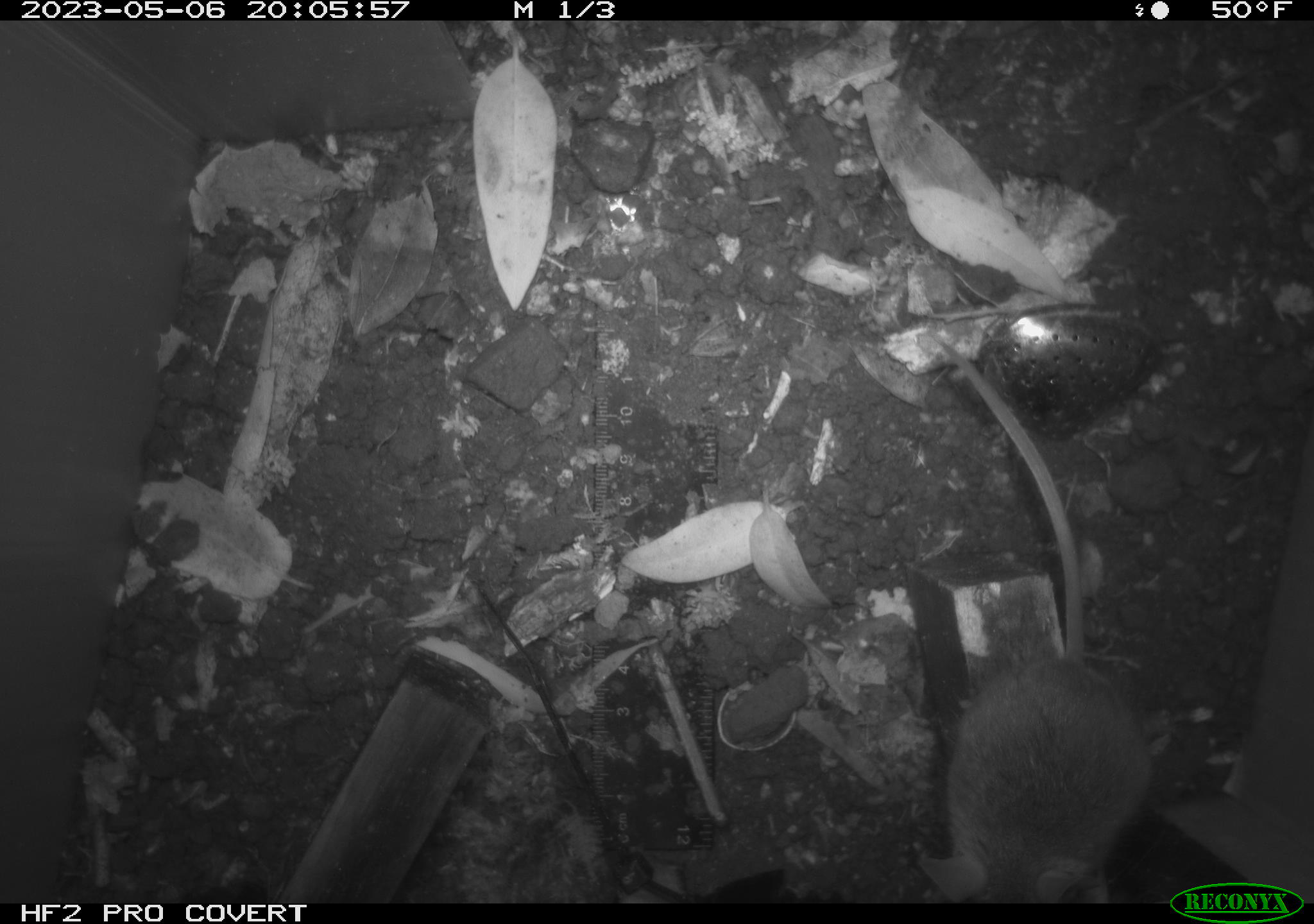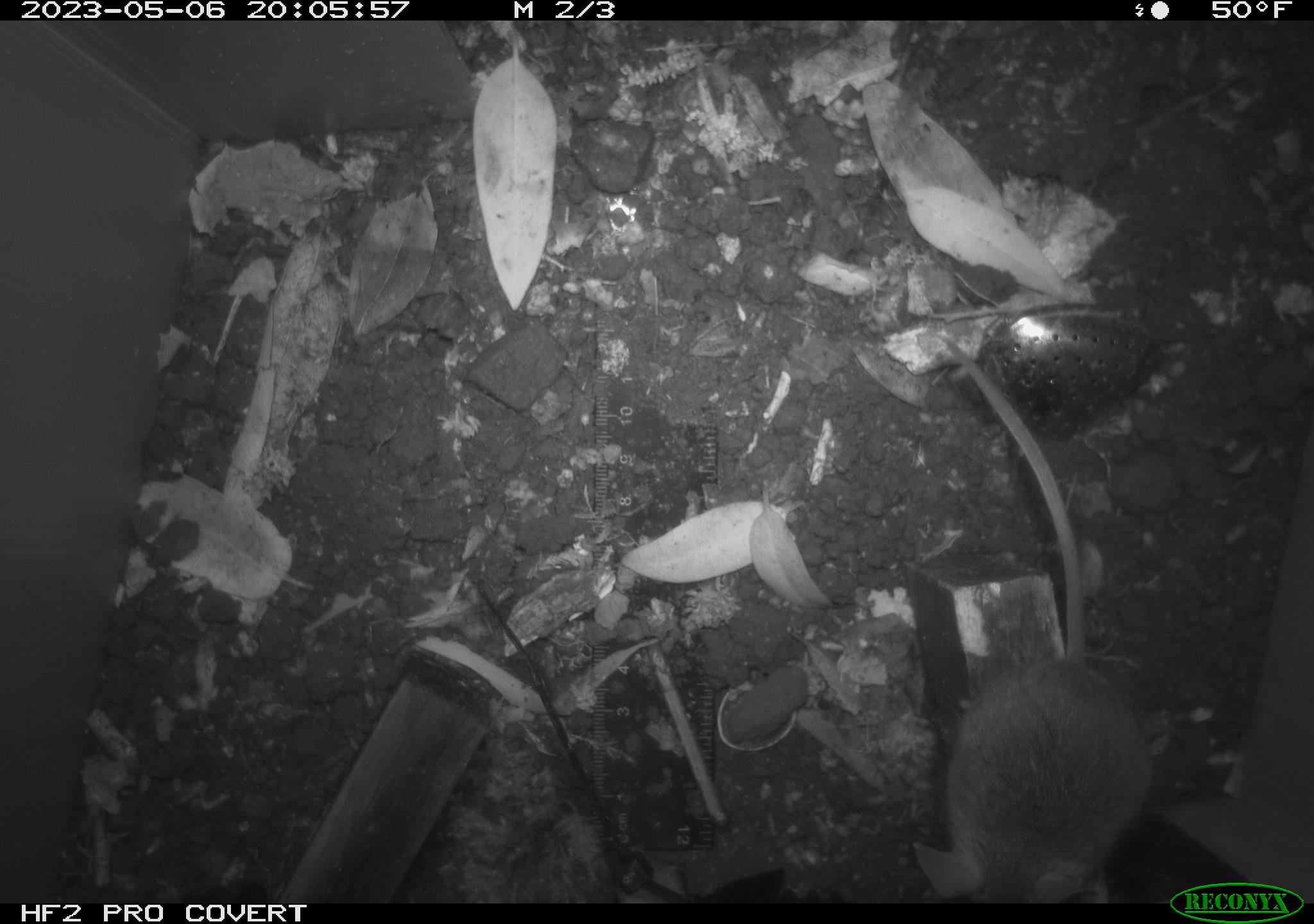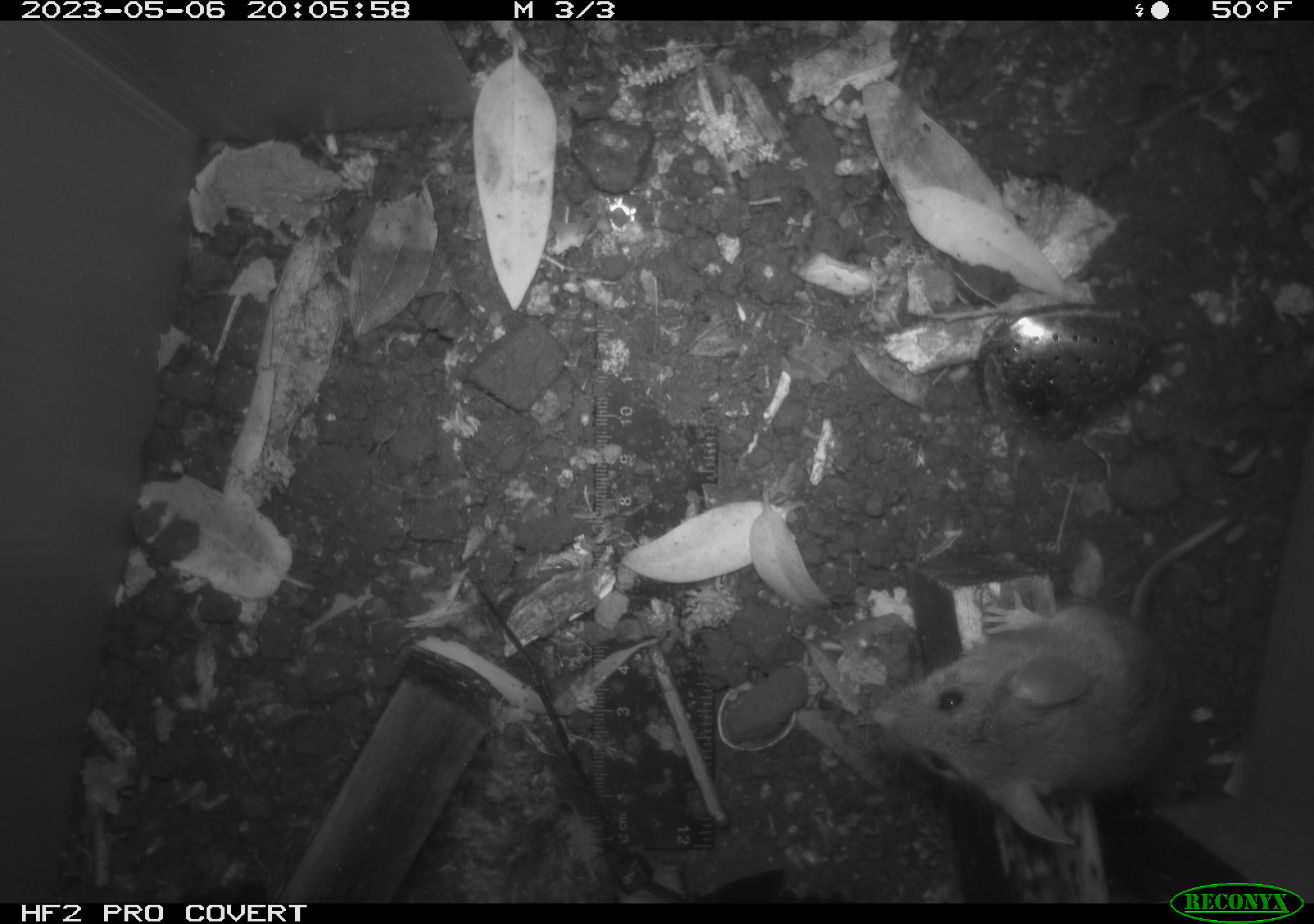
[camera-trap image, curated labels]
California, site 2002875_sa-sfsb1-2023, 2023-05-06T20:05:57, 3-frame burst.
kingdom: Animalia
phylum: Chordata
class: Mammalia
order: Rodentia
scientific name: Rodentia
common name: mouse species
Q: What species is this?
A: Mouse species (Rodentia).